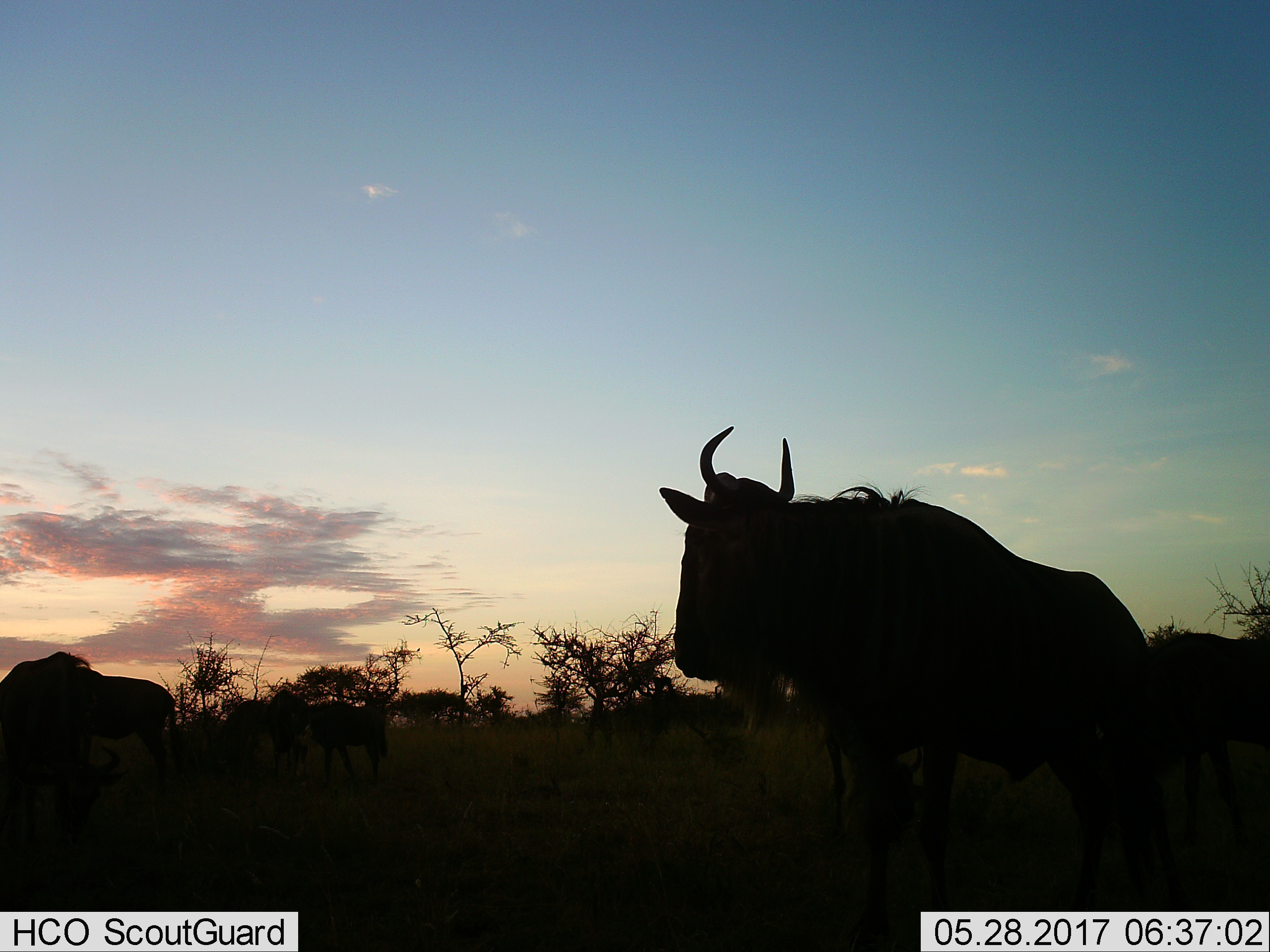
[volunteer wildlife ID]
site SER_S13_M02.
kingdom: Animalia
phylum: Chordata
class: Mammalia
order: Artiodactyla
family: Bovidae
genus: Connochaetes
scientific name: Connochaetes taurinus taurinus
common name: blue wildebeest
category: wildebeestblue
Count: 4.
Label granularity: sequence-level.